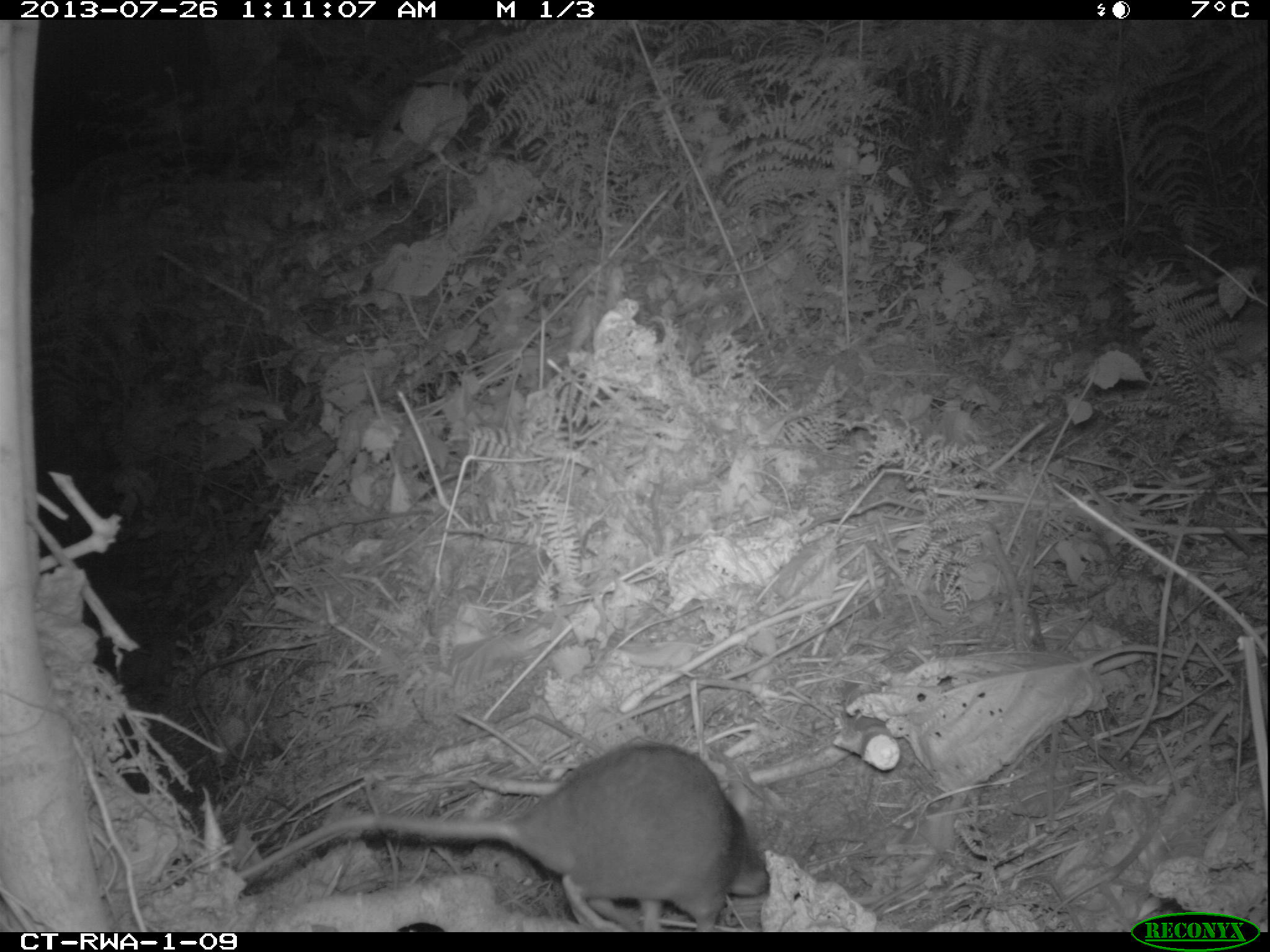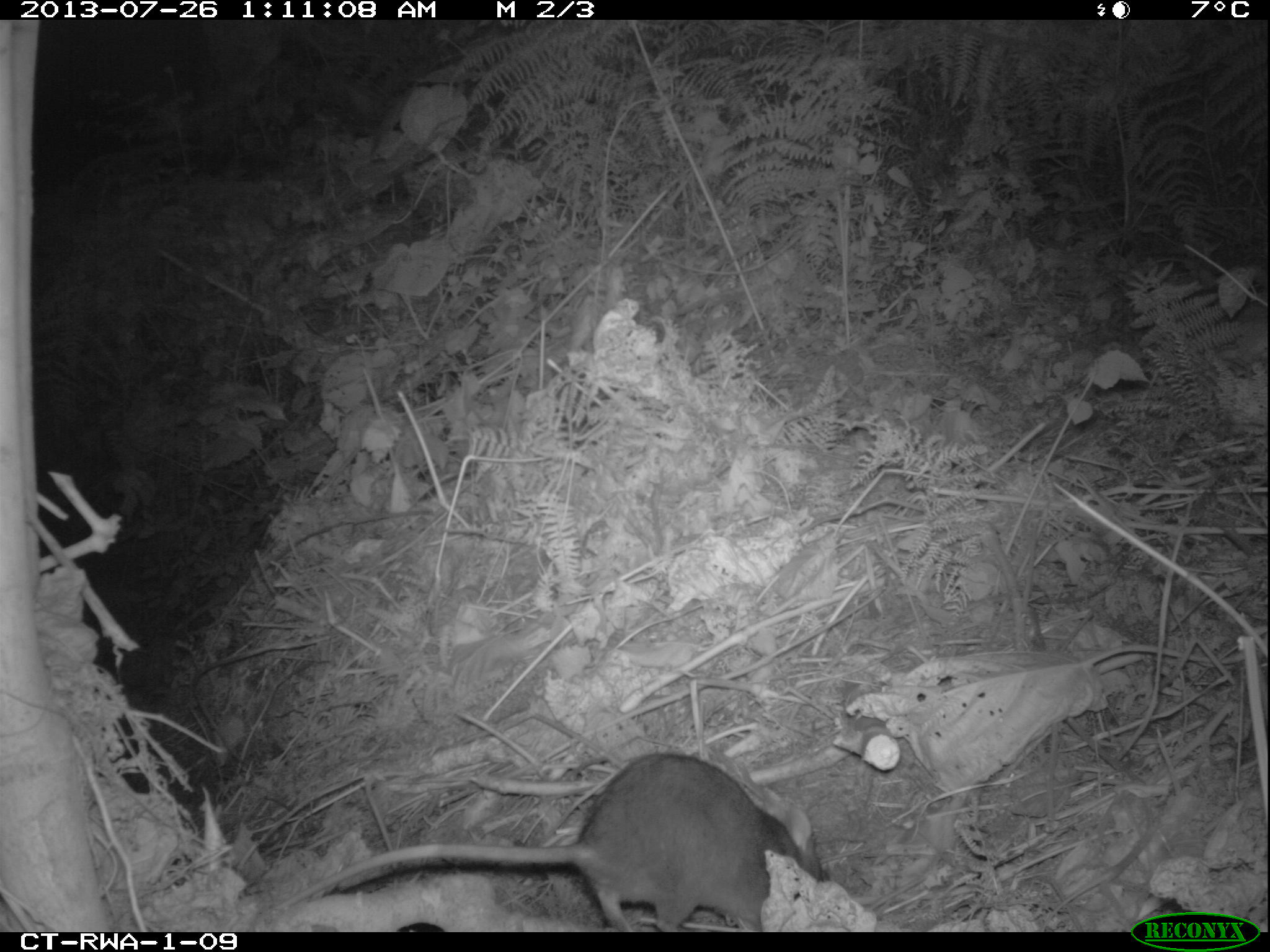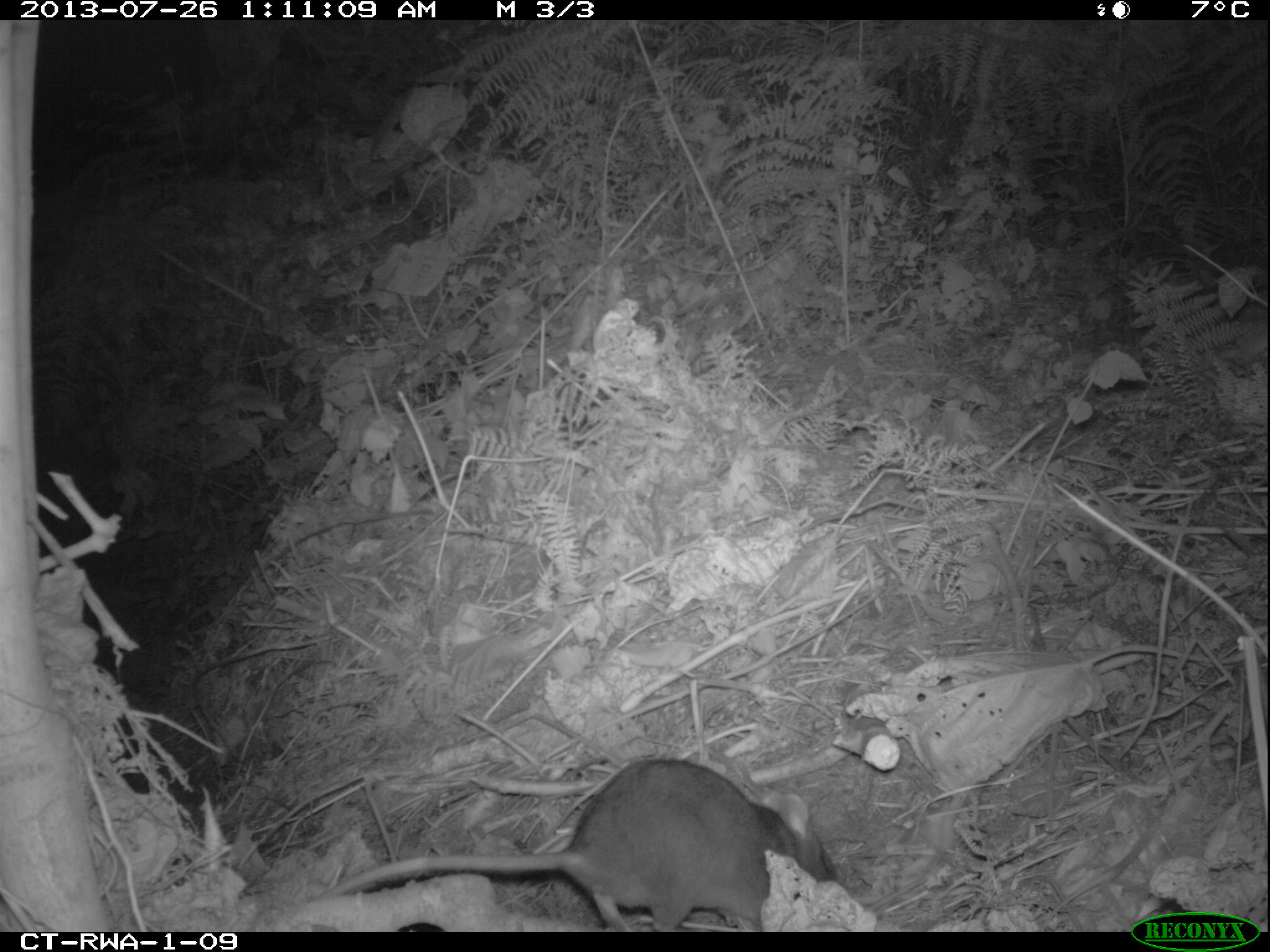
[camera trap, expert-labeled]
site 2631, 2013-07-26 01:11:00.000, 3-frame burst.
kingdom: Animalia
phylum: Chordata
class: Mammalia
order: Rodentia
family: Nesomyidae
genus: Cricetomys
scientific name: Cricetomys gambianus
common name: african giant pouched rat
Cricetomys gambianus (african giant pouched rat), count 1.